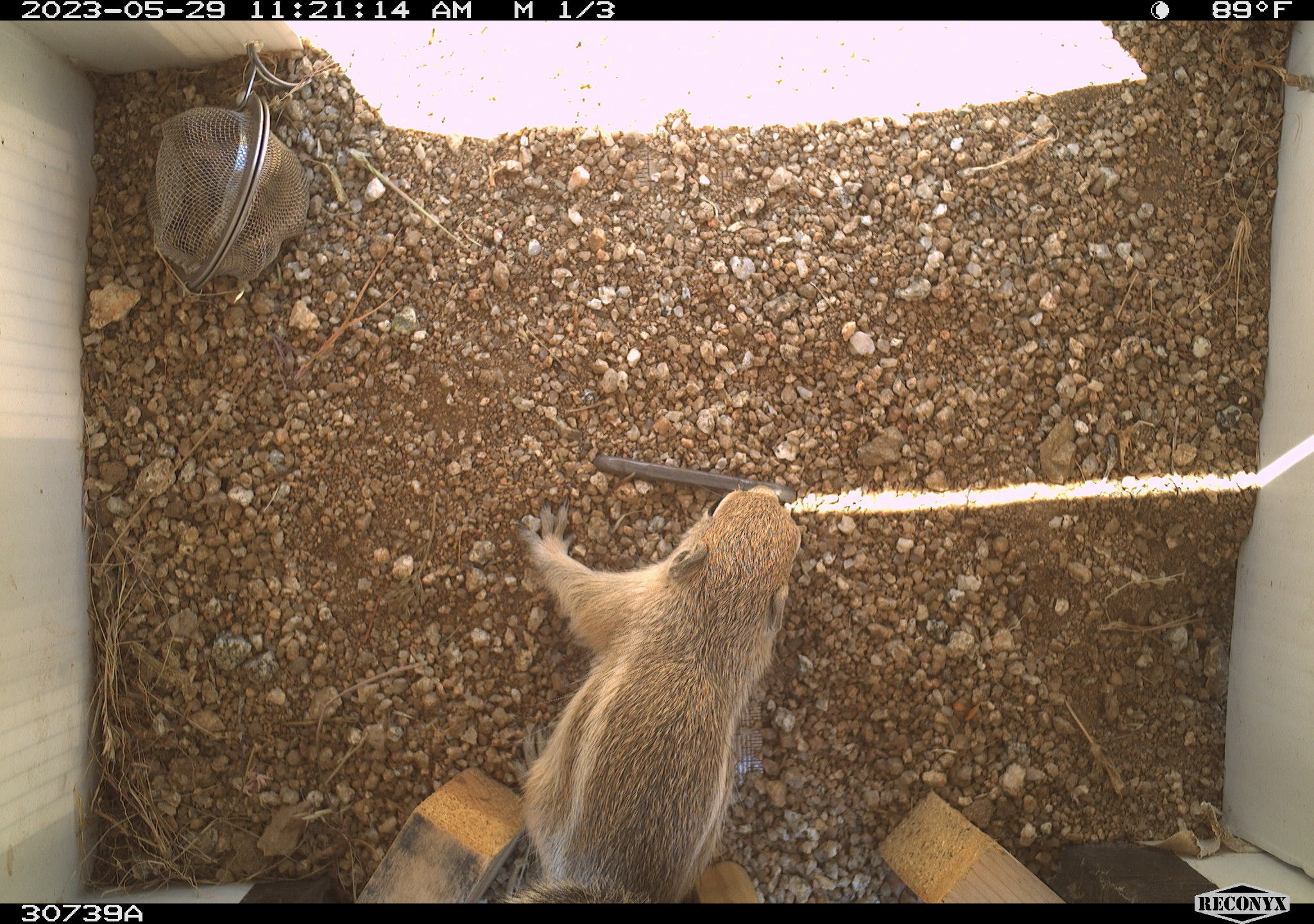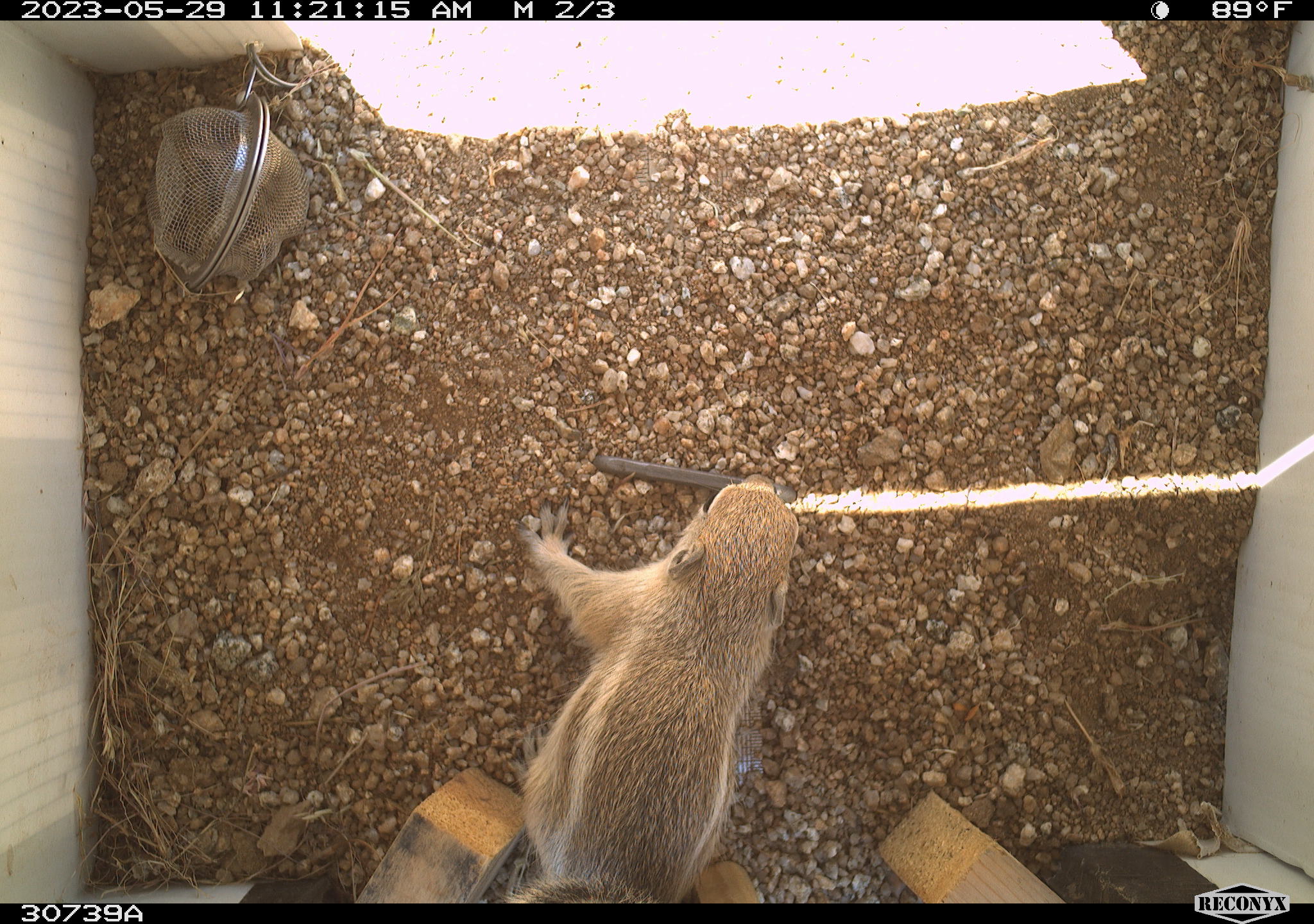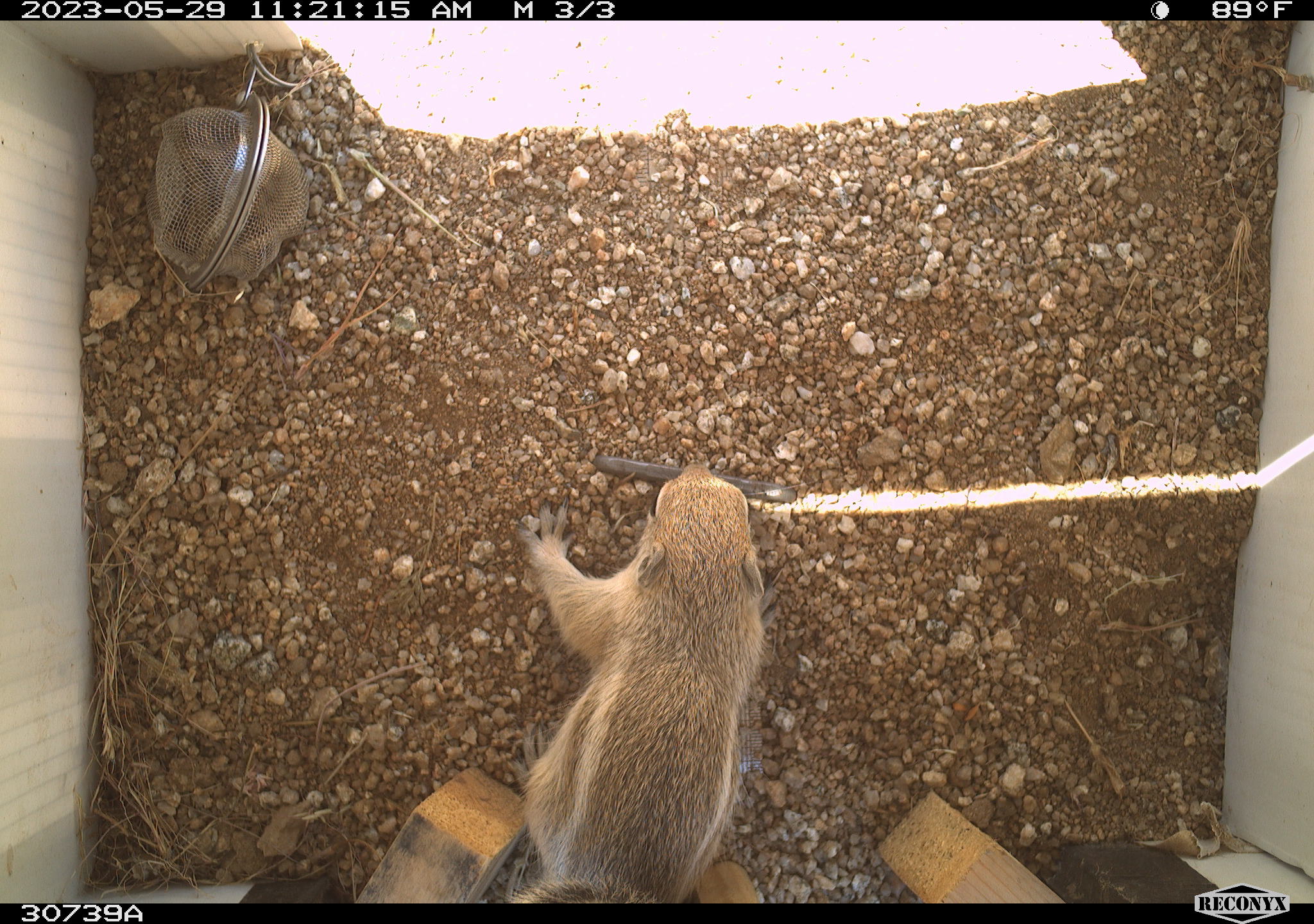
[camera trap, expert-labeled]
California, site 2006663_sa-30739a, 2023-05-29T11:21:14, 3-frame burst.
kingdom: Animalia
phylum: Chordata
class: Mammalia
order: Rodentia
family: Sciuridae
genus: Ammospermophilus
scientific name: Ammospermophilus leucurus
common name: white-tailed antelope squirrel